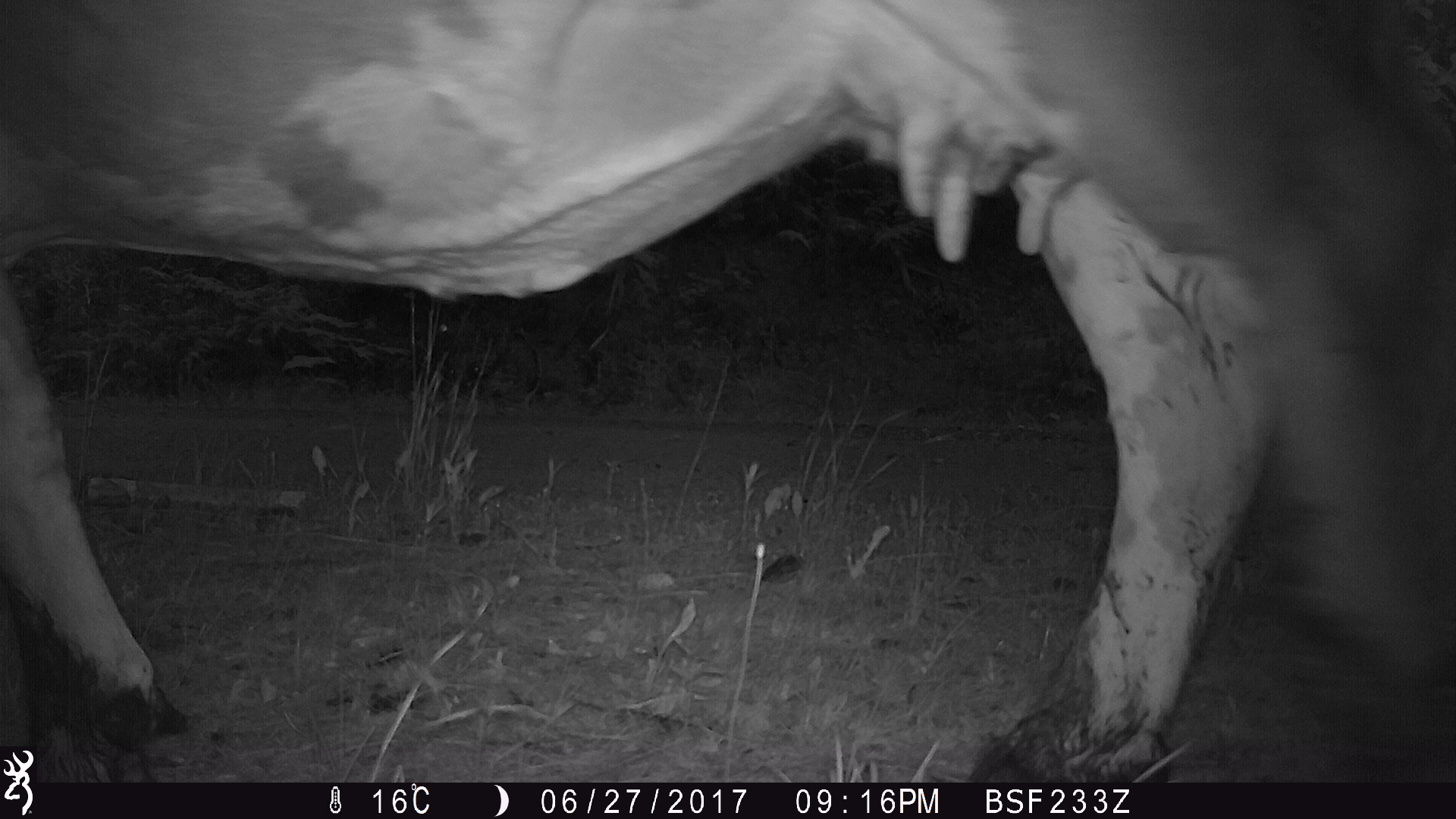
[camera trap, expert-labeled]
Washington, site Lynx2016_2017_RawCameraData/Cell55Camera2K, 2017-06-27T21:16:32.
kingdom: Animalia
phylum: Chordata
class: Mammalia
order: Artiodactyla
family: Bovidae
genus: Bos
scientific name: Bos taurus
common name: domestic cattle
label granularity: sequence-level